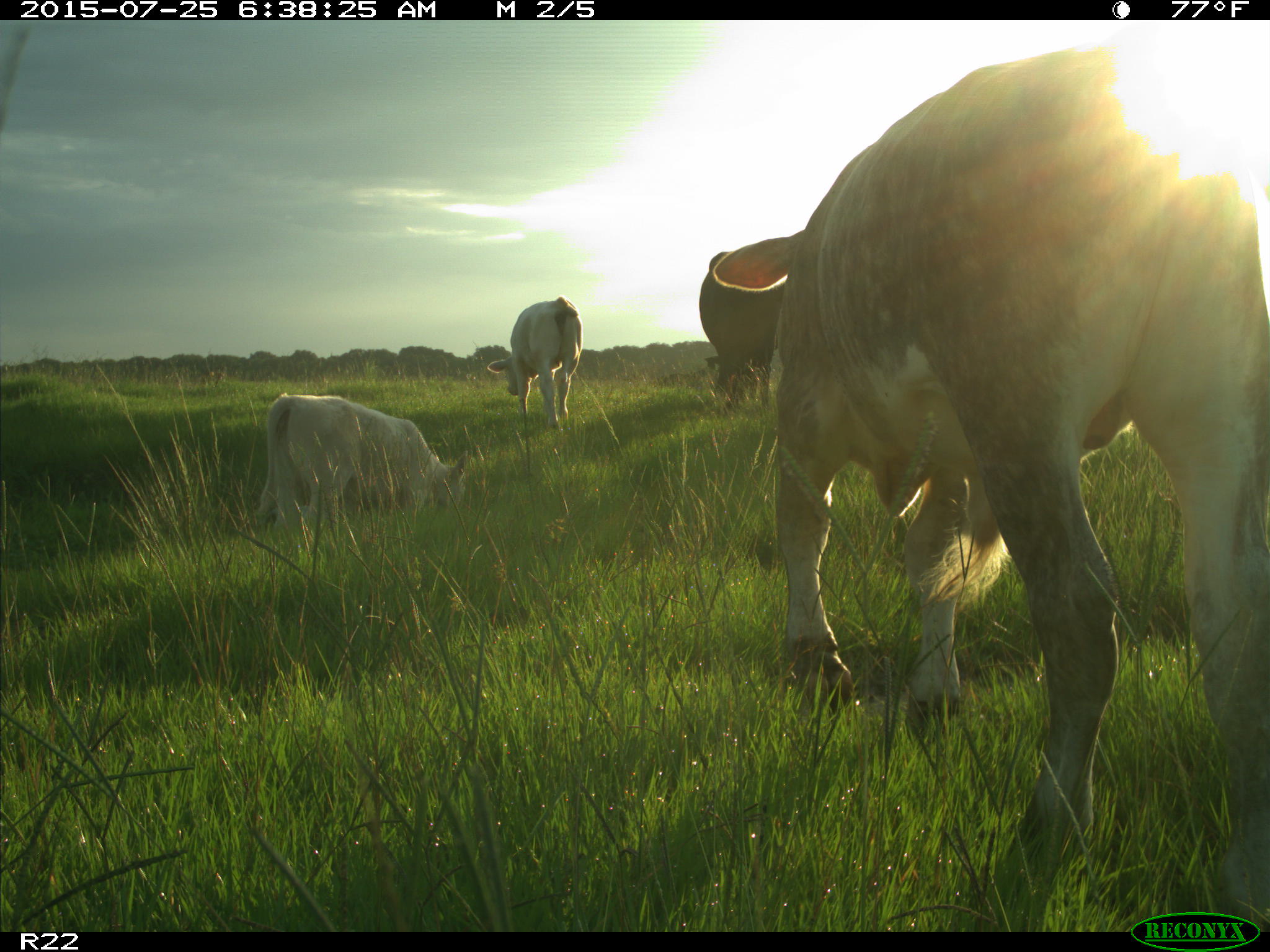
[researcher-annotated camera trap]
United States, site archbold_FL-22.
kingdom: Animalia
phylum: Chordata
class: Mammalia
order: Artiodactyla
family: Bovidae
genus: Bos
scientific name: Bos taurus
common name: domestic cow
Bos taurus (domestic cow).